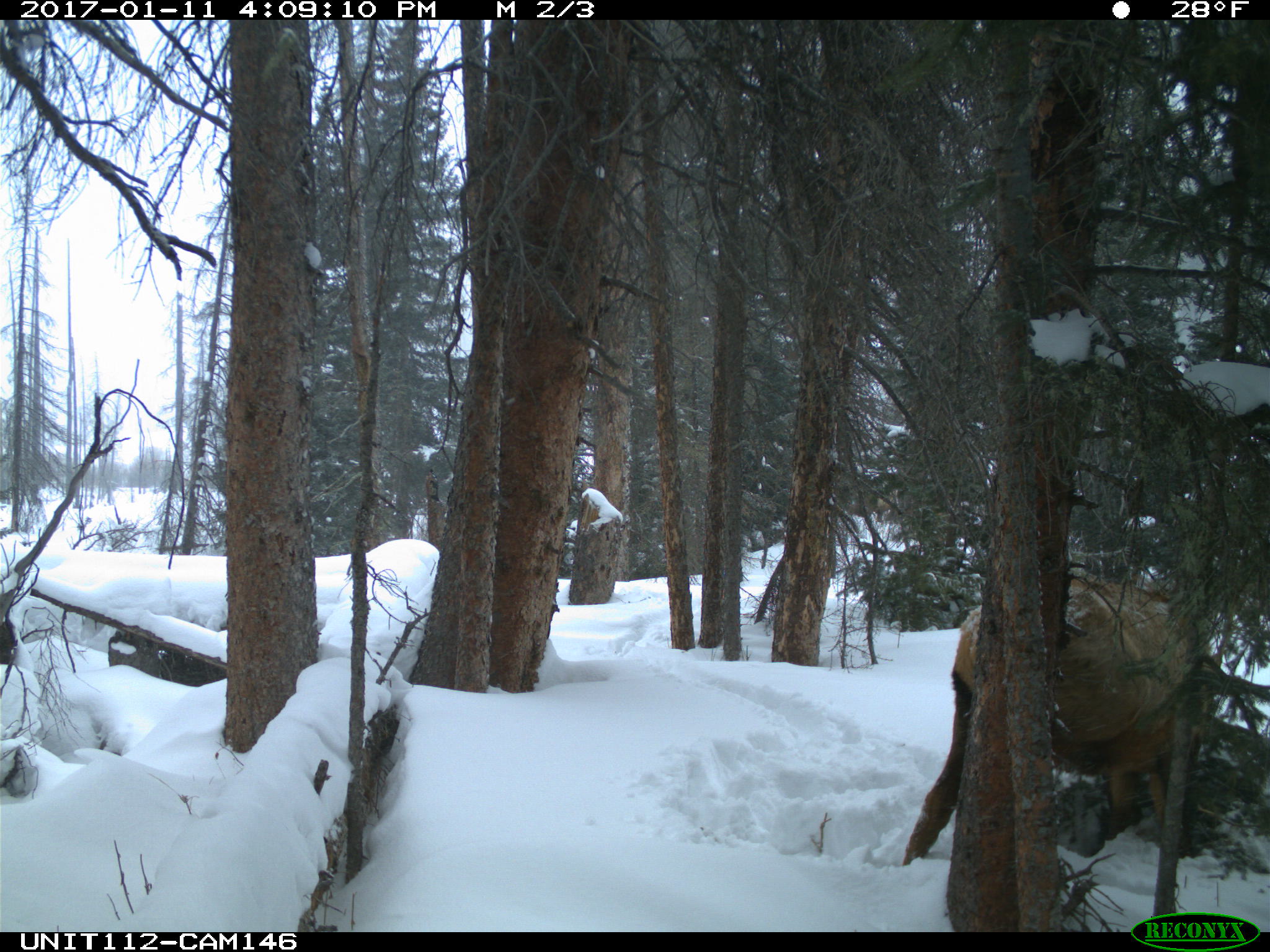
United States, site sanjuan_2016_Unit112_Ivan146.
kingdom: Animalia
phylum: Chordata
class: Mammalia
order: Artiodactyla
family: Cervidae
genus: Cervus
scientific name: Cervus elaphus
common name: red deer